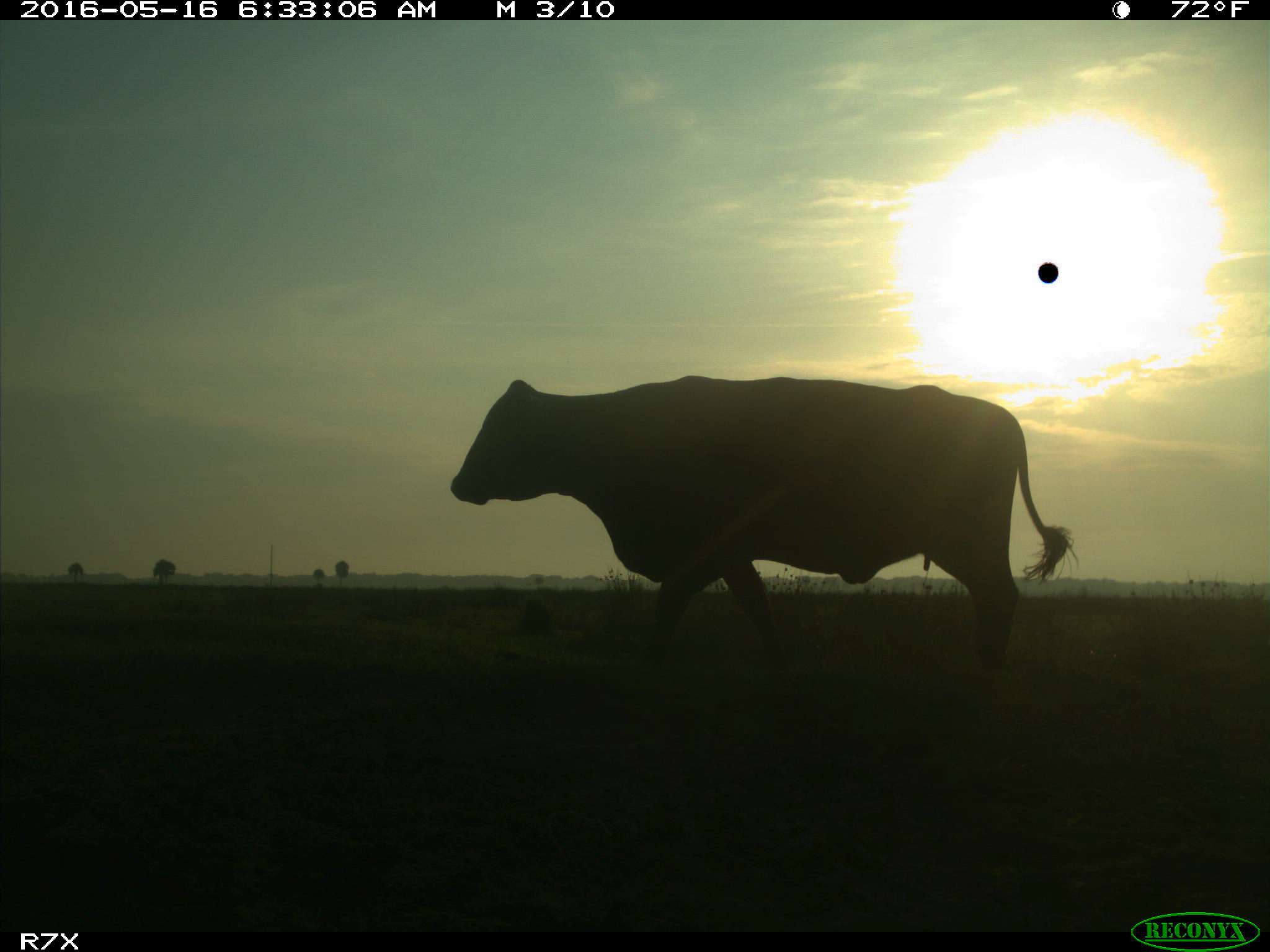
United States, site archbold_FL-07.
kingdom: Animalia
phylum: Chordata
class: Mammalia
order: Artiodactyla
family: Bovidae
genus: Bos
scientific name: Bos taurus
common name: domestic cow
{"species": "Bos taurus (domestic cow)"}